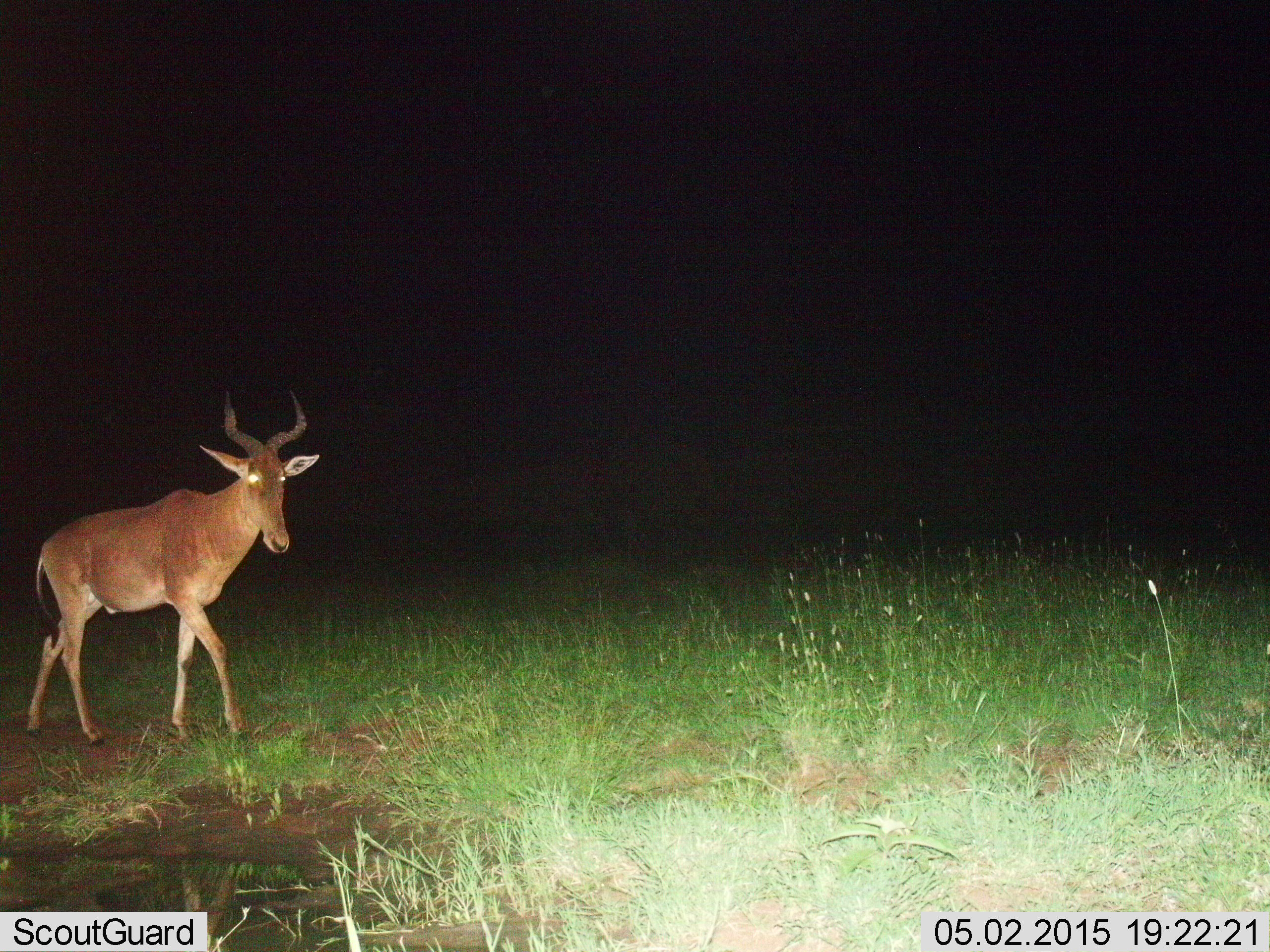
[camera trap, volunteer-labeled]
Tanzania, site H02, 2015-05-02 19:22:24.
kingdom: Animalia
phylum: Chordata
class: Mammalia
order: Artiodactyla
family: Bovidae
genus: Alcelaphus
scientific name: Alcelaphus buselaphus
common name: hartebeest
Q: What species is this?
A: Hartebeest (Alcelaphus buselaphus).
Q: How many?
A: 1.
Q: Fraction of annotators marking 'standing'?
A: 10%.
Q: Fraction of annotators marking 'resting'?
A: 0%.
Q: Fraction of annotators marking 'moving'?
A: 90%.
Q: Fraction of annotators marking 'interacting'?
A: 0%.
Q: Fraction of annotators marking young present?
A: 0%.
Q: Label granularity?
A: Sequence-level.